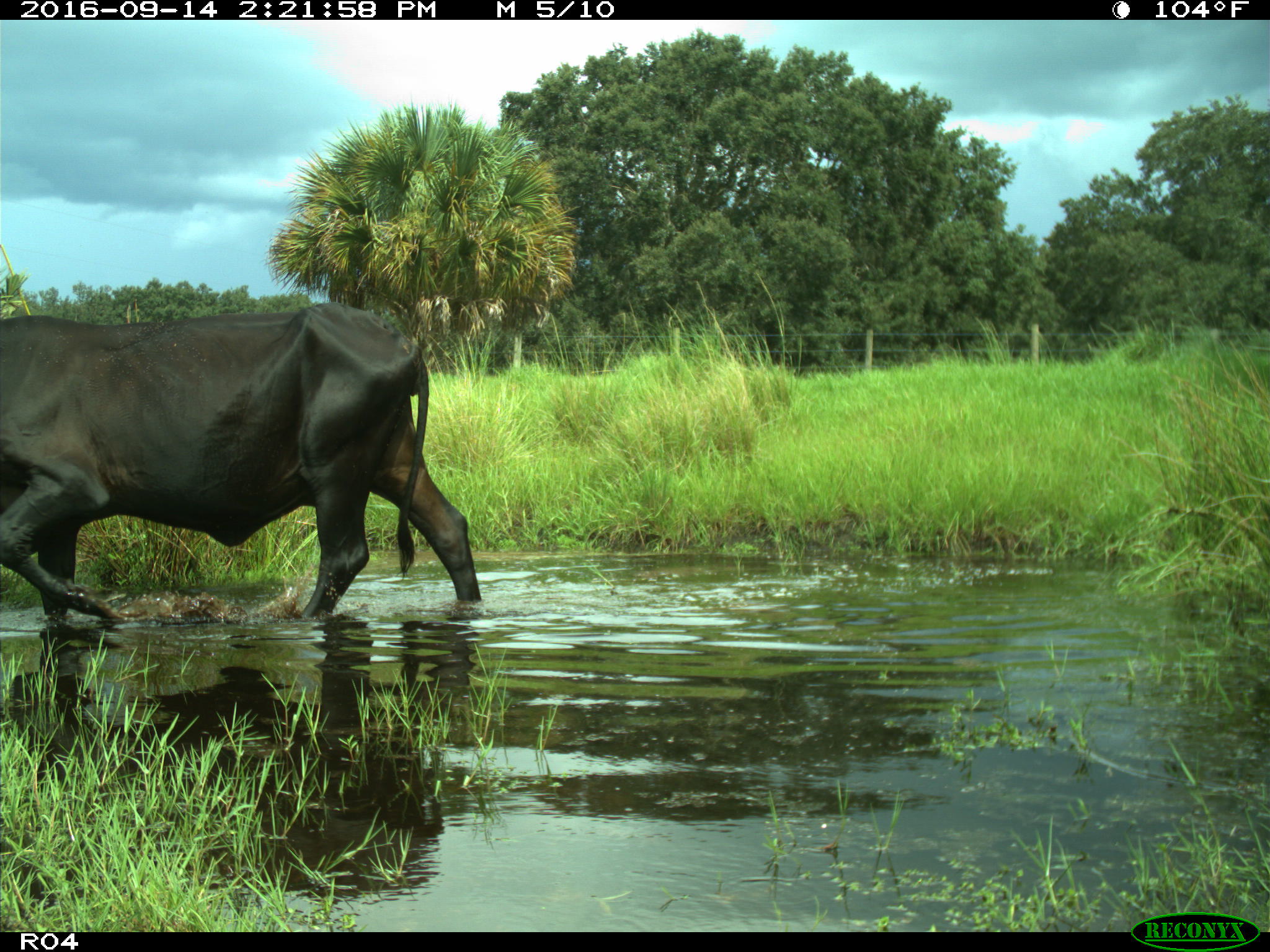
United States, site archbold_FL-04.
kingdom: Animalia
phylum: Chordata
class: Mammalia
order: Artiodactyla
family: Bovidae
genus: Bos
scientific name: Bos taurus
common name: domestic cow